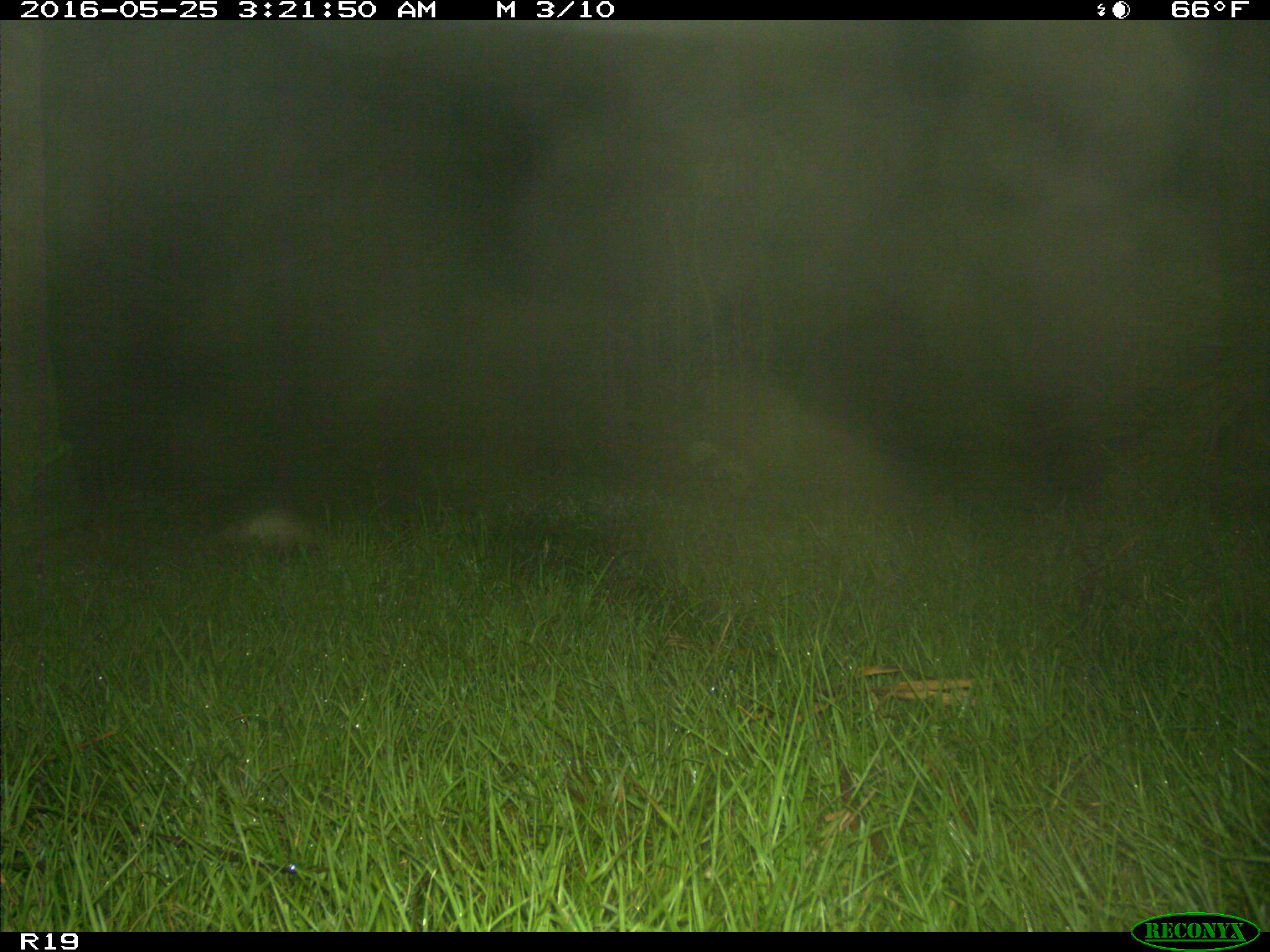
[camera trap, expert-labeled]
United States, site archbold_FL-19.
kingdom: Animalia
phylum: Chordata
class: Mammalia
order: Cingulata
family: Dasypodidae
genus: Dasypus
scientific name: Dasypus novemcinctus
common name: nine-banded armadillo